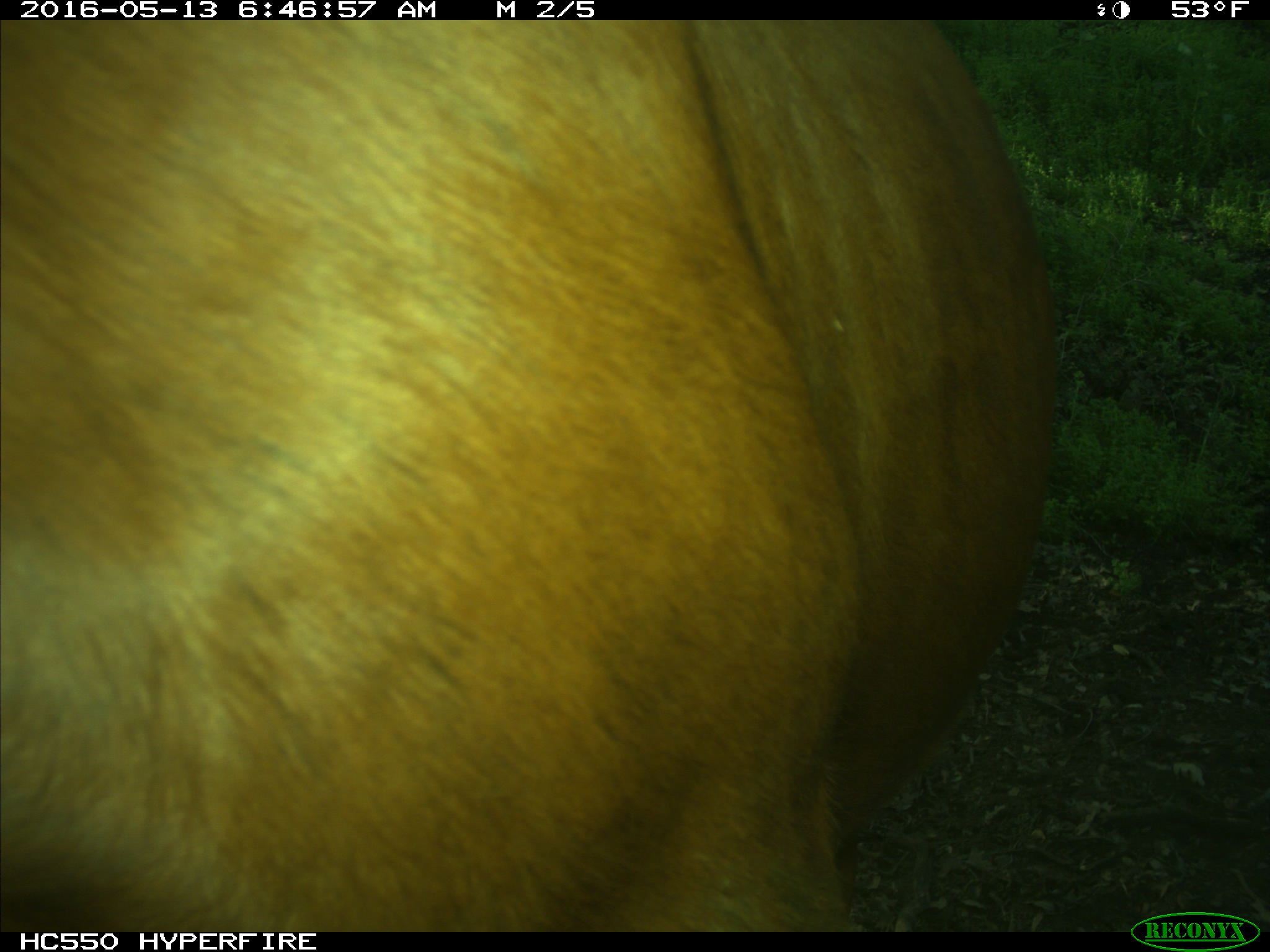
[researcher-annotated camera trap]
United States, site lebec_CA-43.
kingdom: Animalia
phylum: Chordata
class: Mammalia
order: Artiodactyla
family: Bovidae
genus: Bos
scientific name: Bos taurus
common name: domestic cow